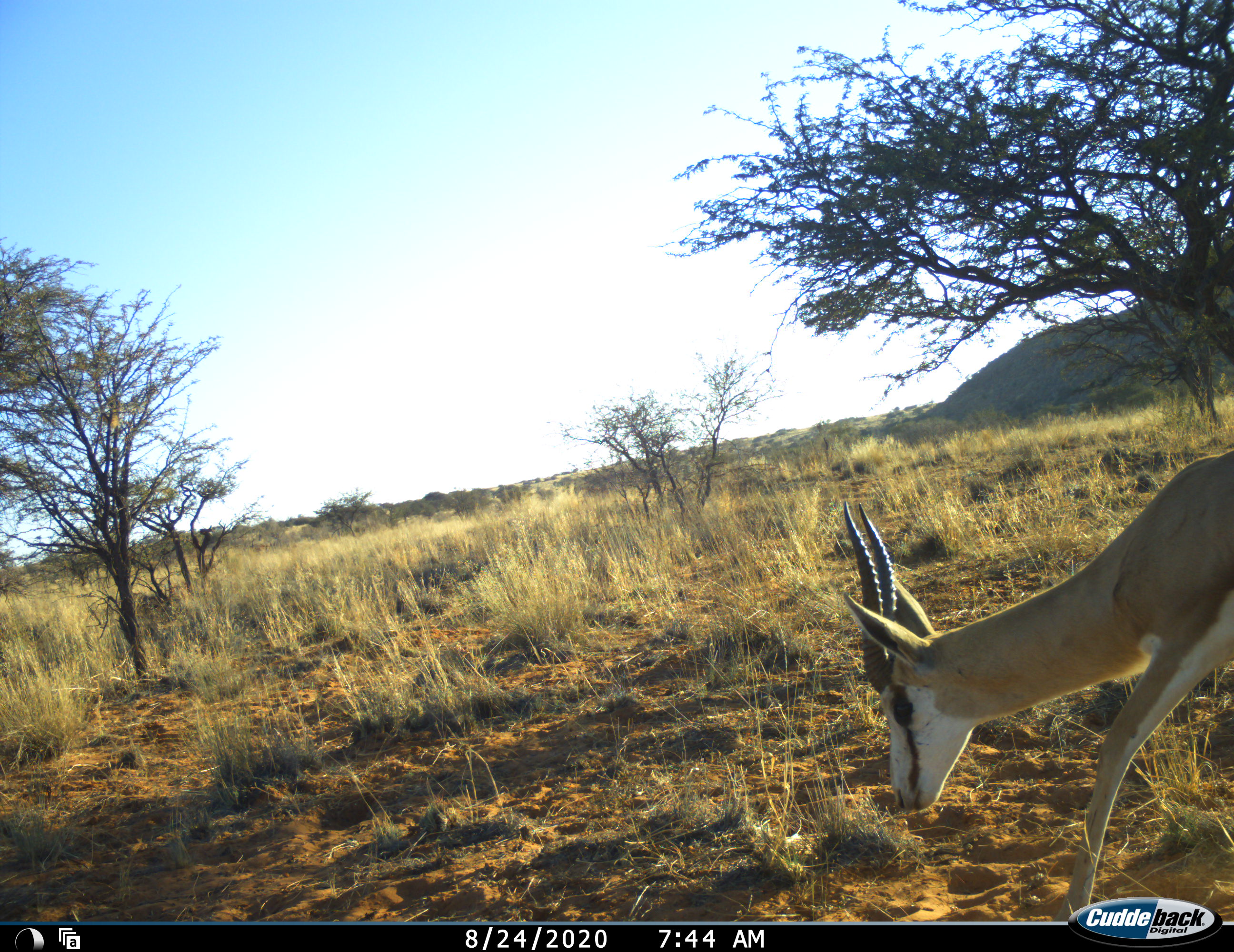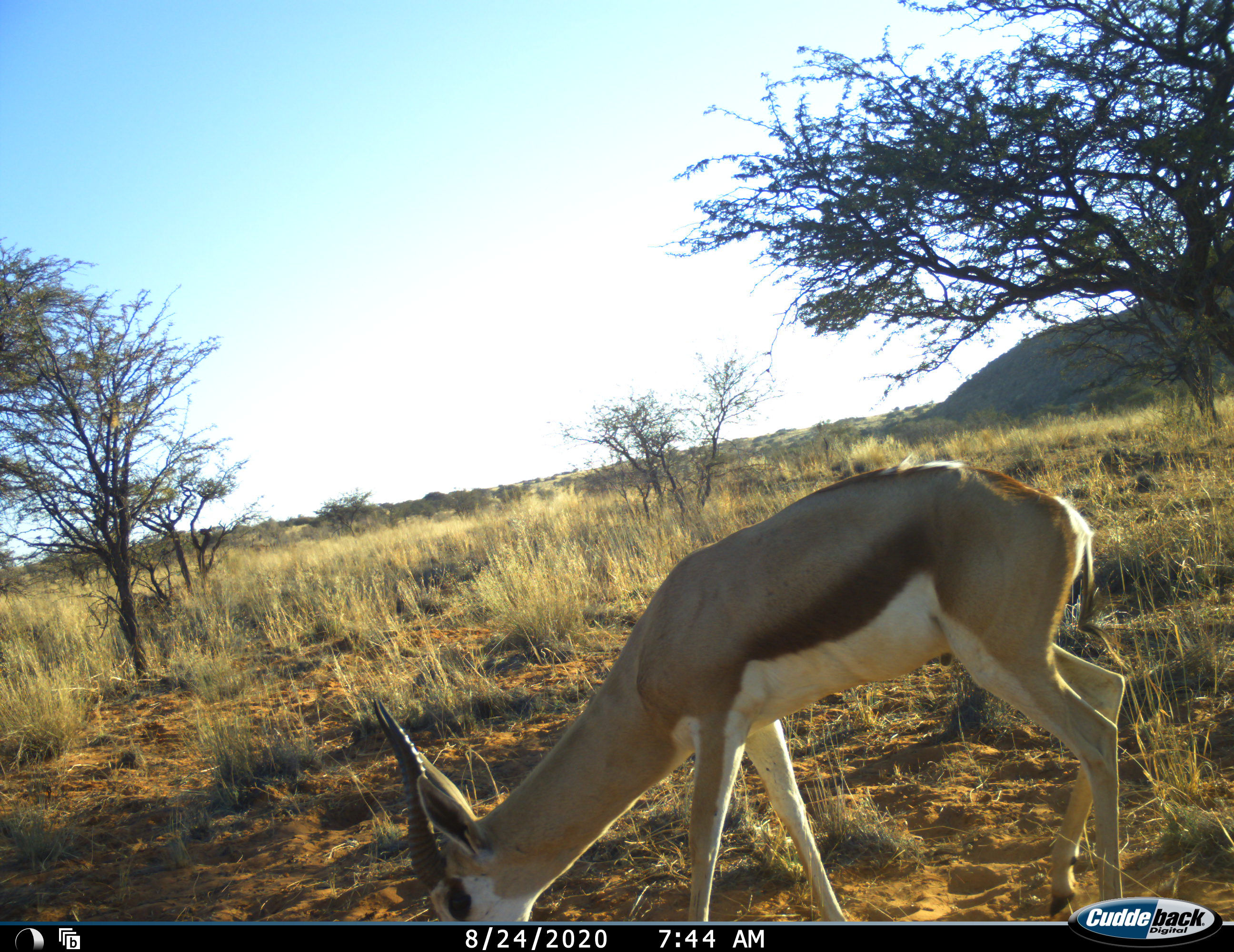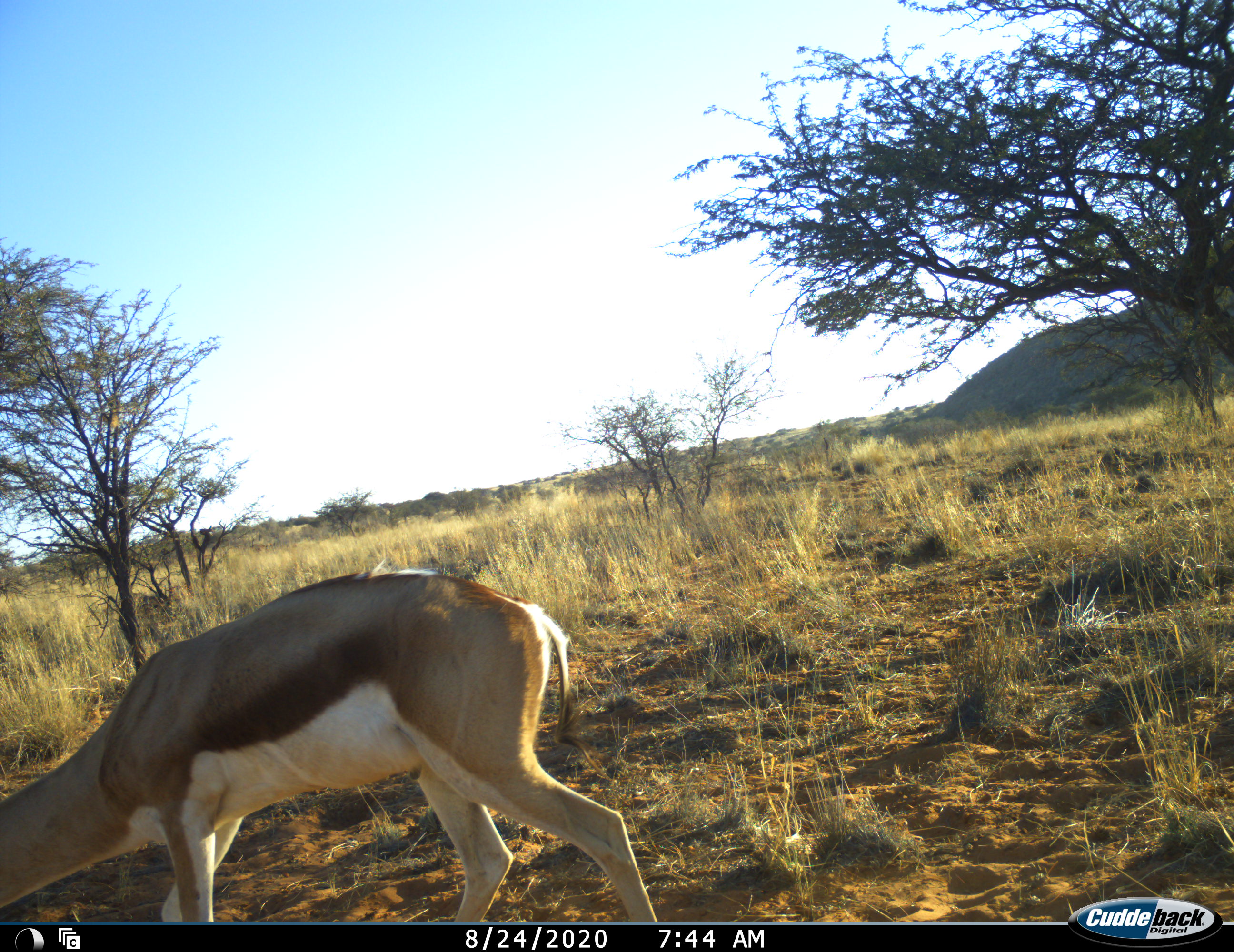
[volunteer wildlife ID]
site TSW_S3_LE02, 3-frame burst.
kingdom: Animalia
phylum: Chordata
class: Mammalia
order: Artiodactyla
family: Bovidae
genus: Antidorcas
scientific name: Antidorcas marsupialis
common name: springbok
Springbok (Antidorcas marsupialis), count 1. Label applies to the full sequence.